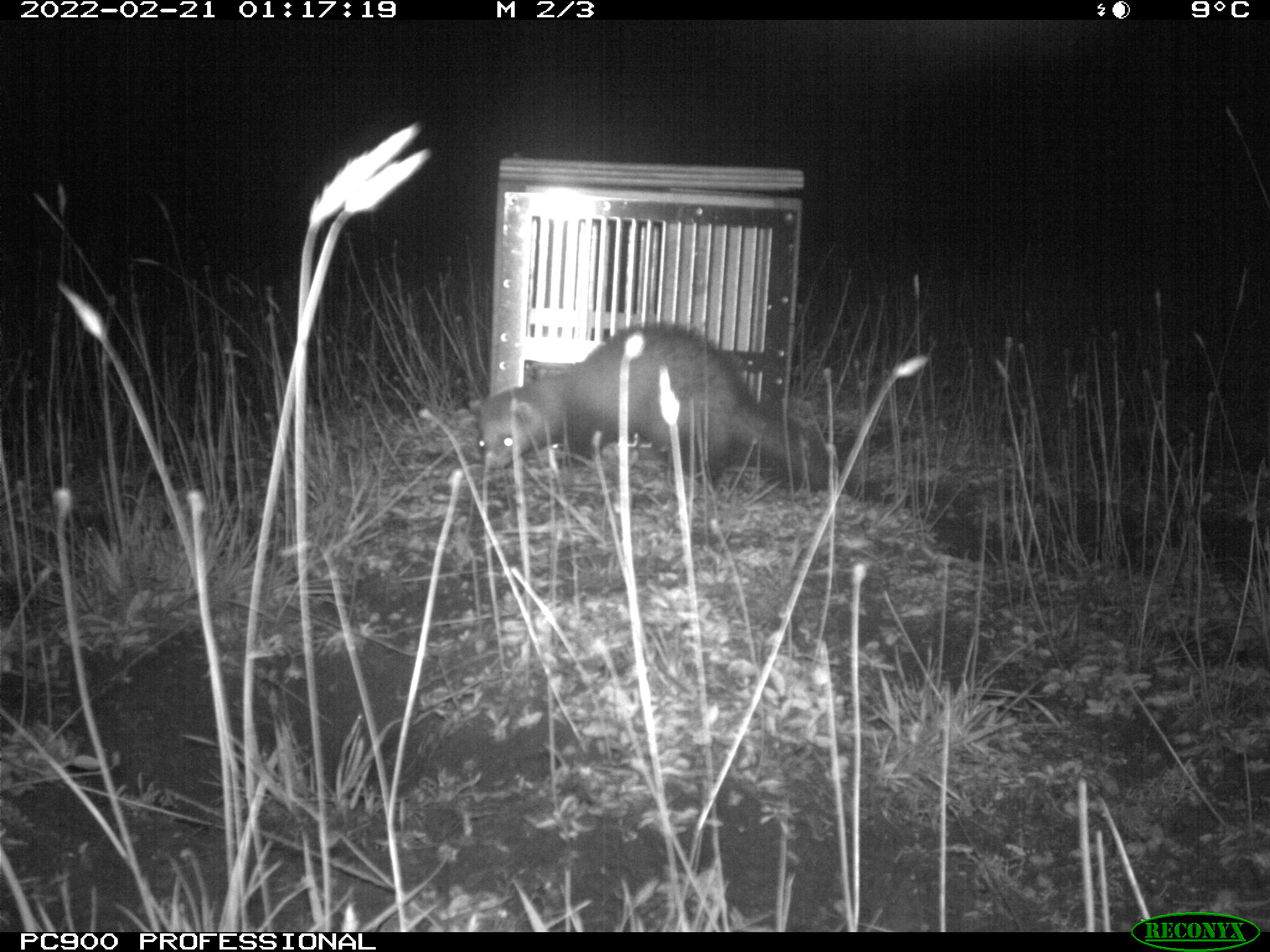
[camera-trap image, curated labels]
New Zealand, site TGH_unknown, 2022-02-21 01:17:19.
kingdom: Animalia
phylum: Chordata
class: Mammalia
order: Carnivora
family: Mustelidae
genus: Mustela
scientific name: Mustela furo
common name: ferret